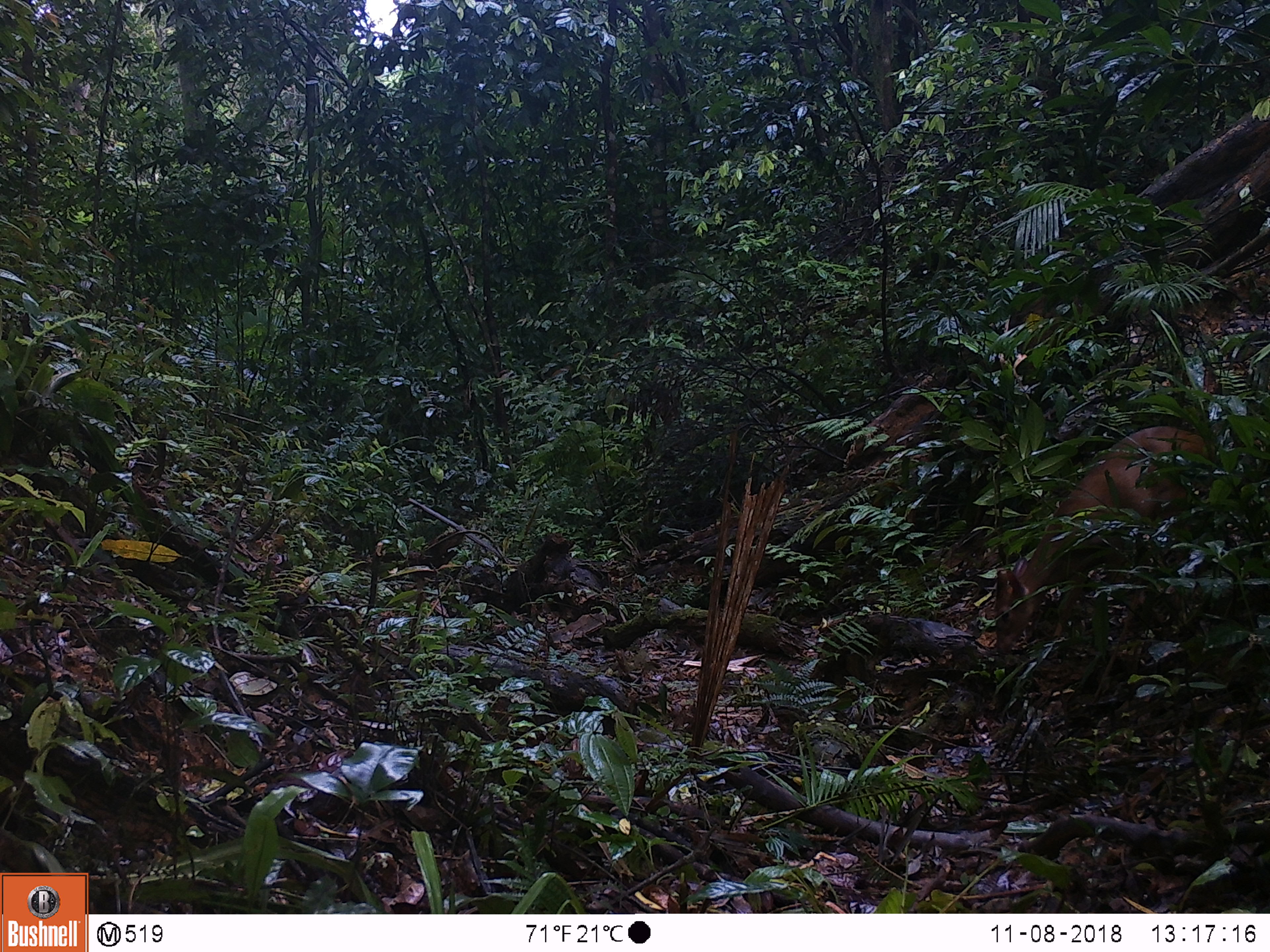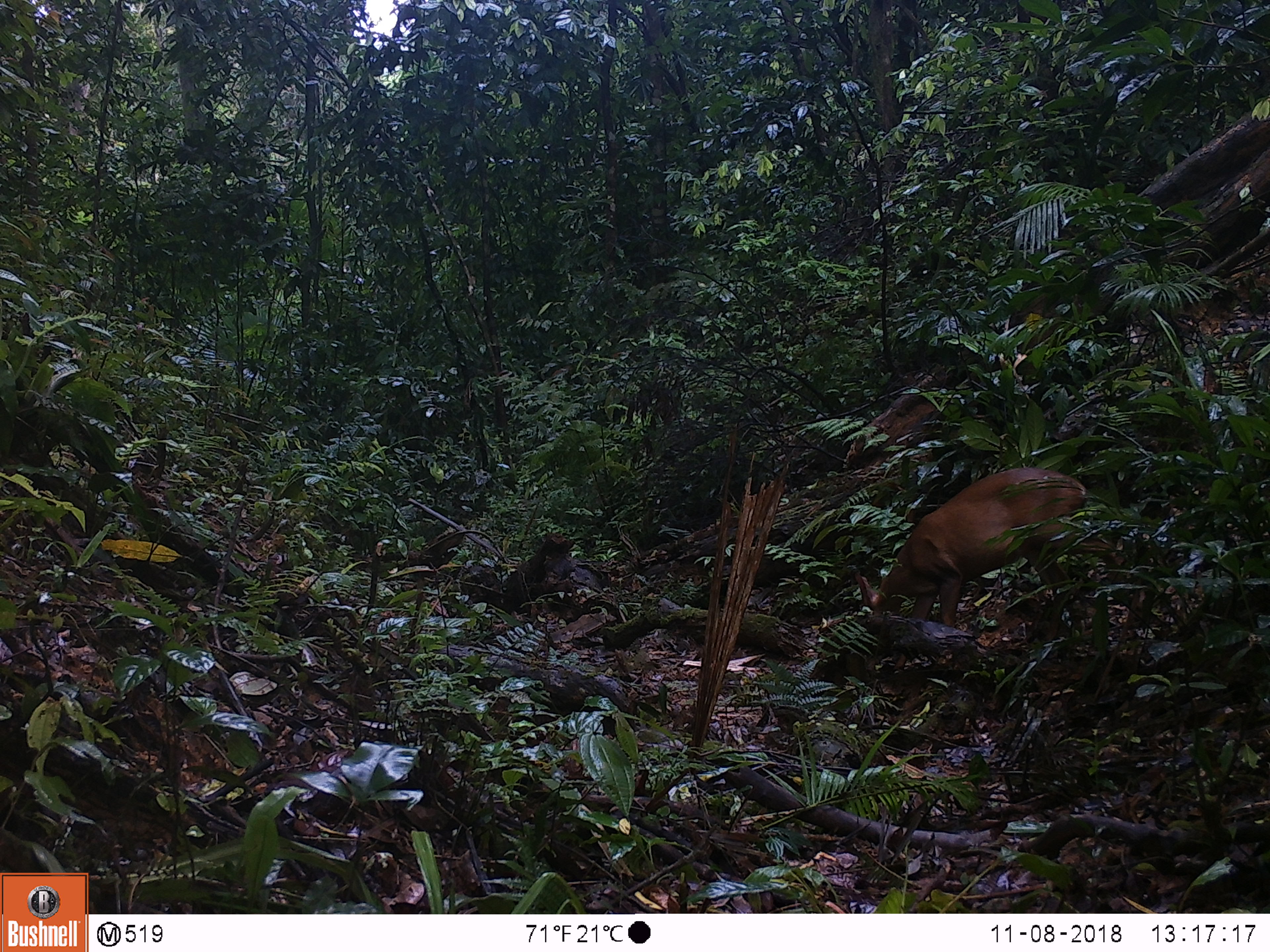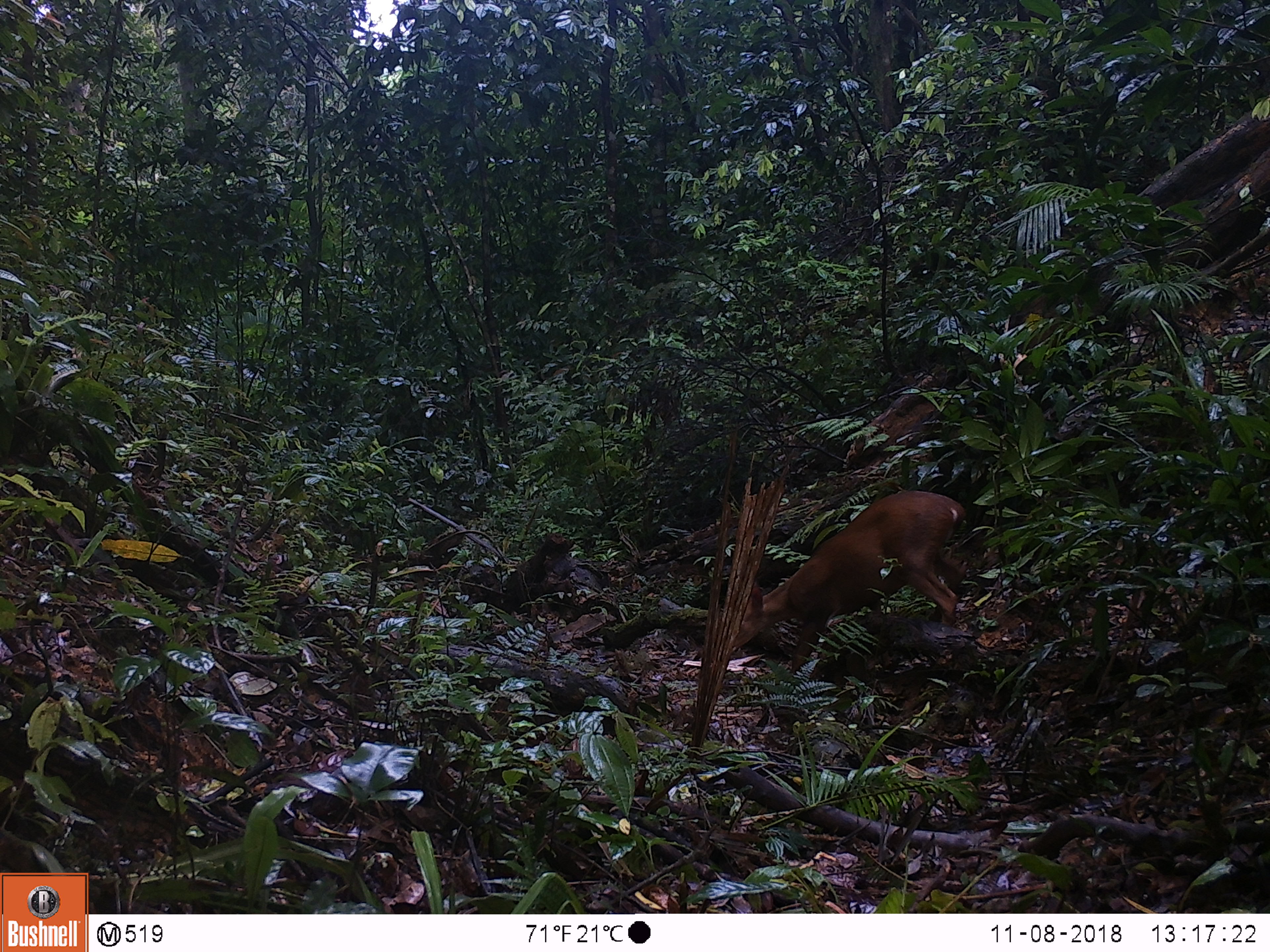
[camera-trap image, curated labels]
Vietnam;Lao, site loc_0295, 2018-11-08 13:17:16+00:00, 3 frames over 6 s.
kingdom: Animalia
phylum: Chordata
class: Mammalia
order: Artiodactyla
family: Cervidae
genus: Muntiacus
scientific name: Muntiacus vuquangensis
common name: large-antlered muntjac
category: large antlered muntjac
Large antlered muntjac (large-antlered muntjac) (Muntiacus vuquangensis). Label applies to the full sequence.